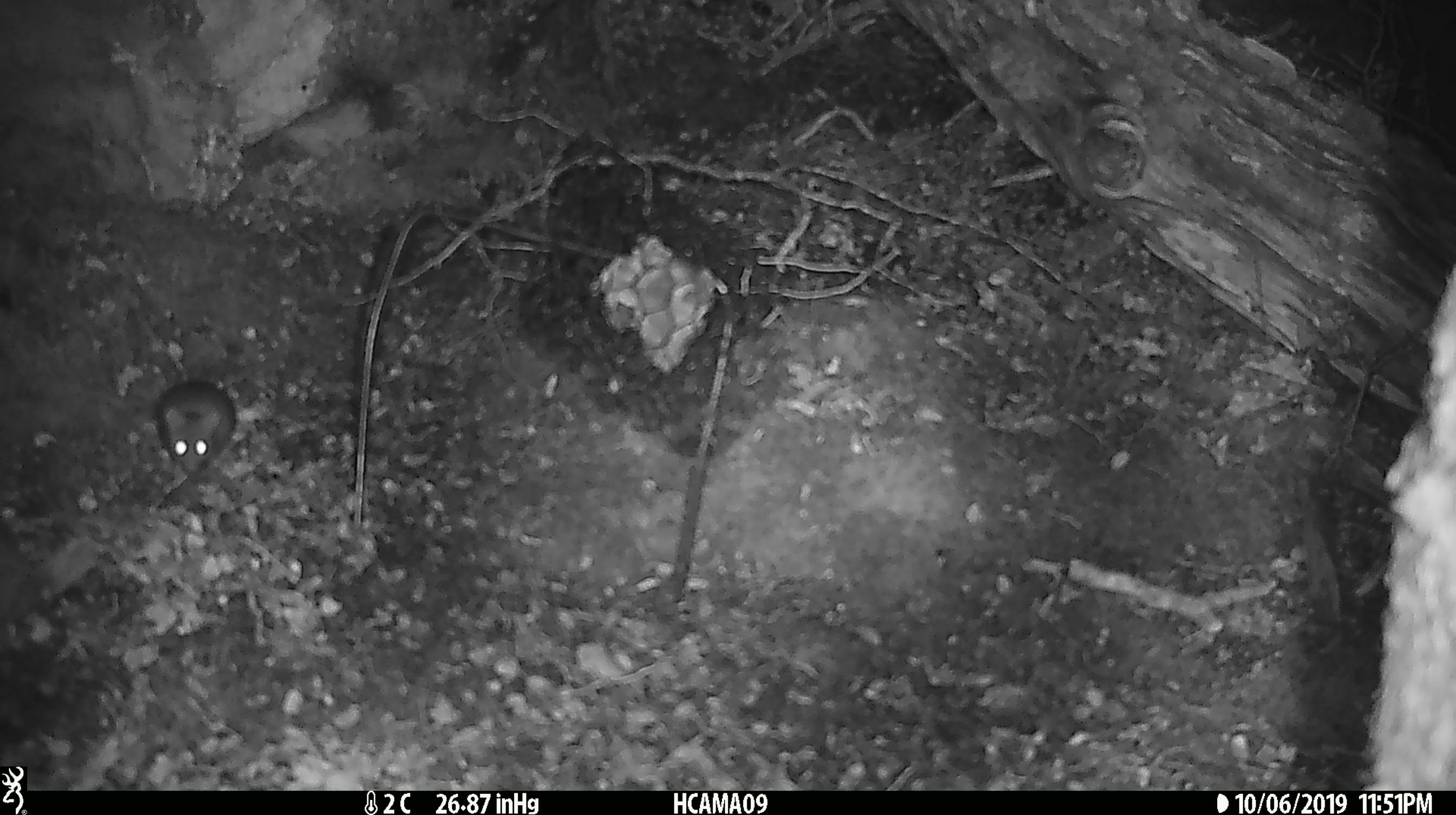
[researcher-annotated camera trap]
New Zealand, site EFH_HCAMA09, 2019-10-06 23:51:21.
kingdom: Animalia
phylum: Chordata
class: Mammalia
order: Rodentia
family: Muridae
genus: Mus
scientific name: Mus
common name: mouse